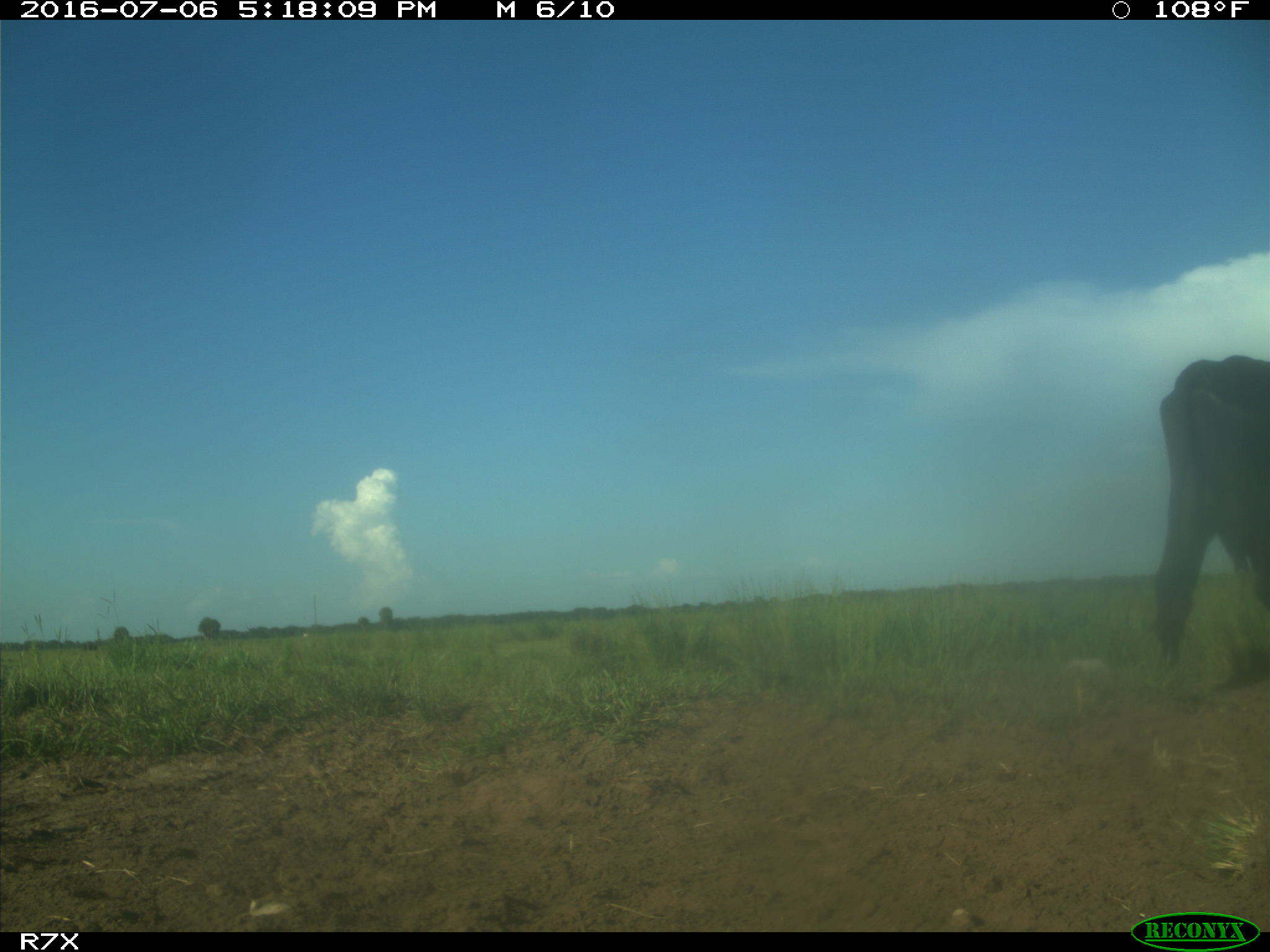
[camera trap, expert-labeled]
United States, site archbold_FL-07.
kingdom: Animalia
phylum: Chordata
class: Mammalia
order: Artiodactyla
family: Bovidae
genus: Bos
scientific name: Bos taurus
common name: domestic cow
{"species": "Bos taurus (domestic cow)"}